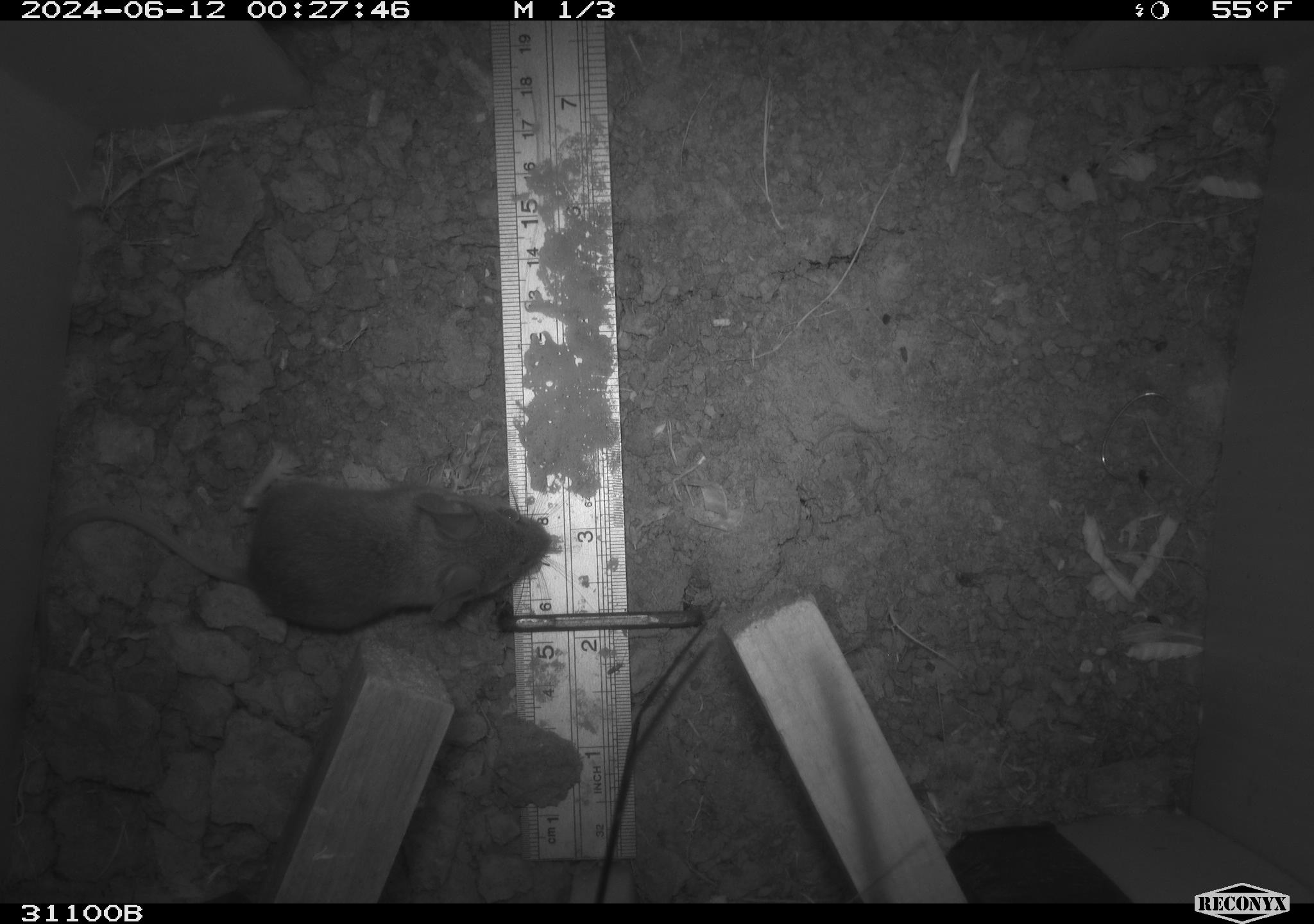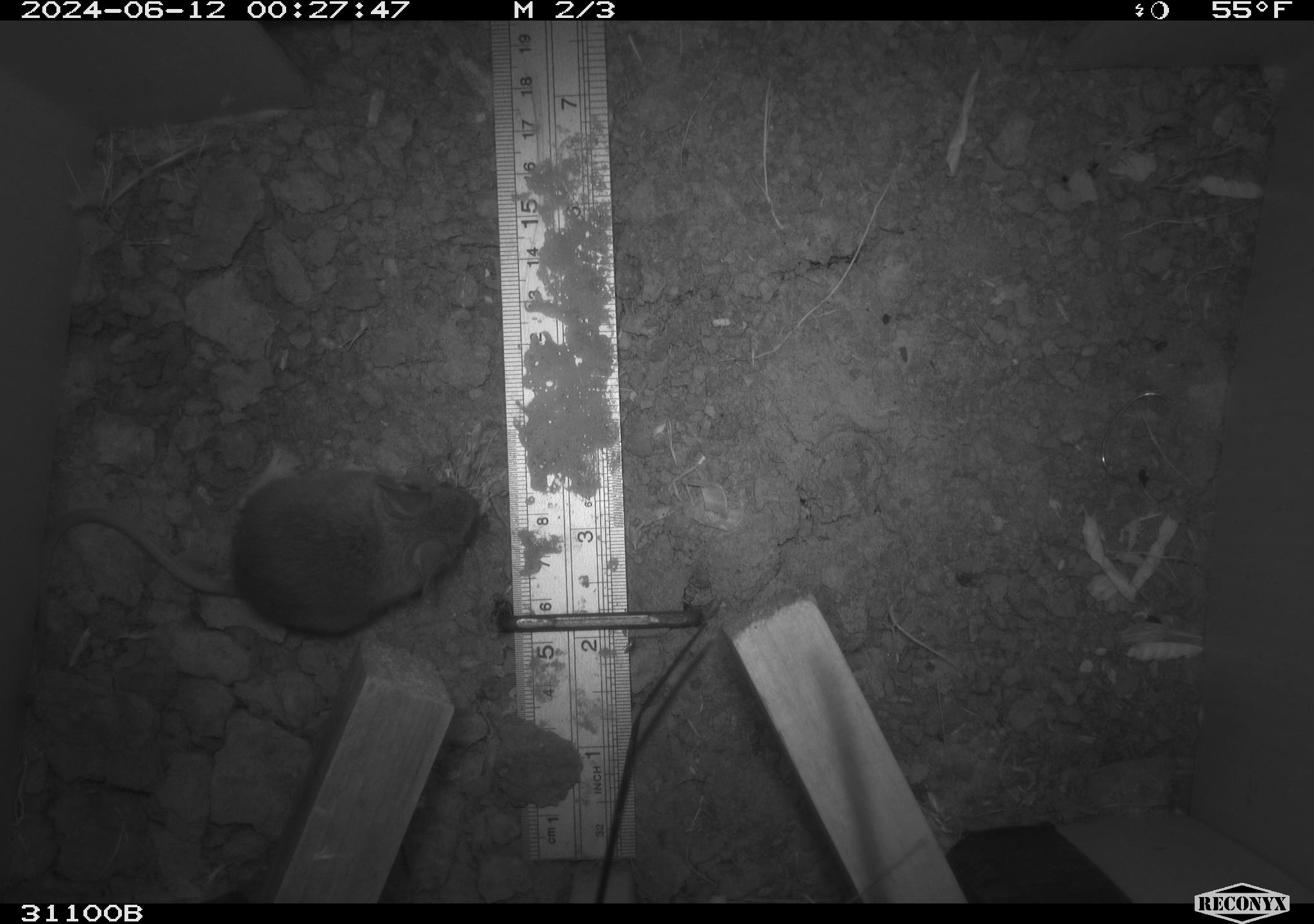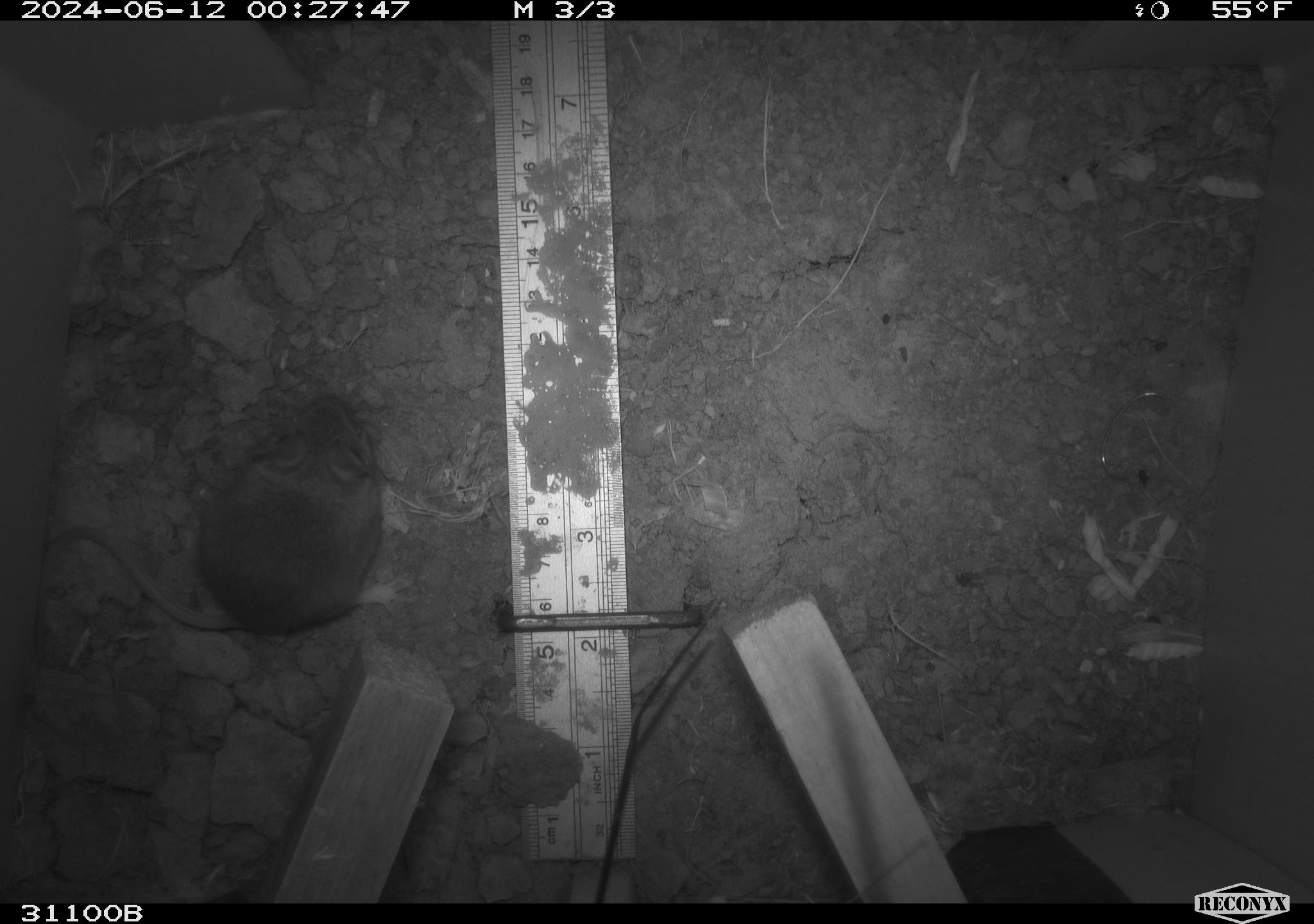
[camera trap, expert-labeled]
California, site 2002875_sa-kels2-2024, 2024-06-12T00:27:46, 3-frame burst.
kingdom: Animalia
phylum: Chordata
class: Mammalia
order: Rodentia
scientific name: Rodentia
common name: rodent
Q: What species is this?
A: Rodent (Rodentia).